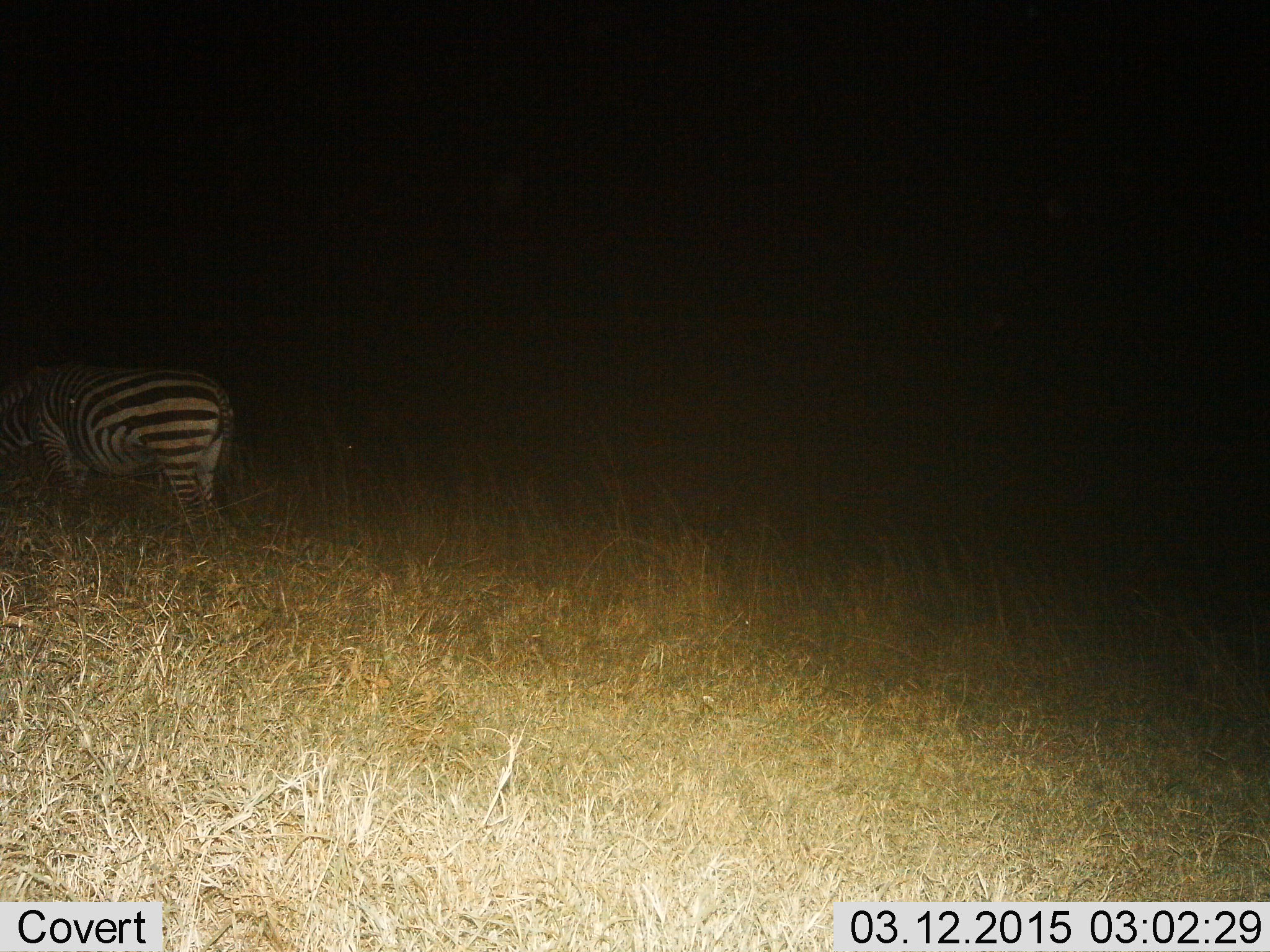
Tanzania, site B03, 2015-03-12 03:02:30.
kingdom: Animalia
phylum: Chordata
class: Mammalia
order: Perissodactyla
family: Equidae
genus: Equus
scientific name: Equus quagga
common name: plains zebra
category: zebra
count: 1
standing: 40%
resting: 0%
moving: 0%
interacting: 0%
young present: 0%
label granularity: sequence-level